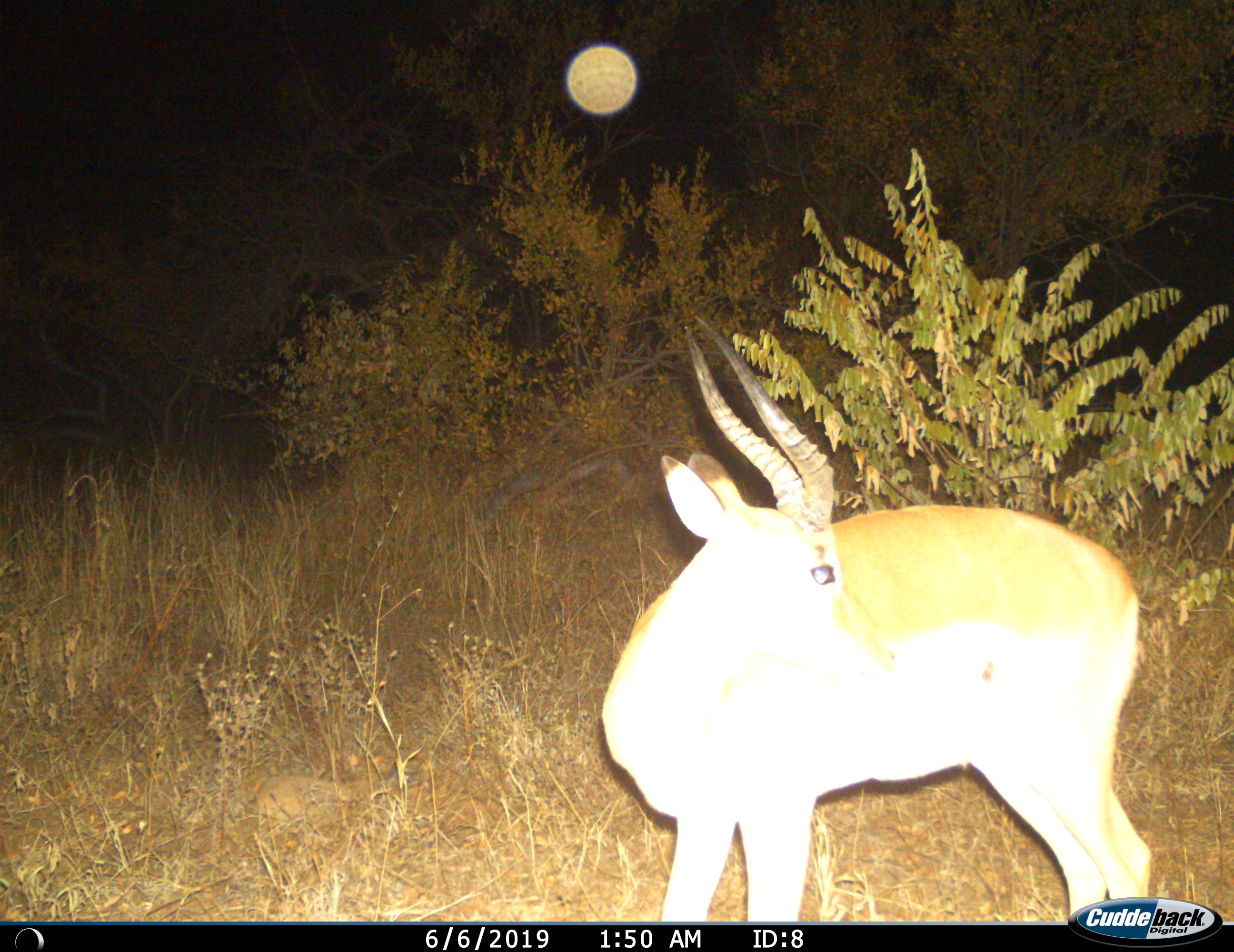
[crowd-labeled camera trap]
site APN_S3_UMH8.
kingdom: Animalia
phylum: Chordata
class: Mammalia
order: Artiodactyla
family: Bovidae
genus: Aepyceros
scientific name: Aepyceros melampus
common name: impala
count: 1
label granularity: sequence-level